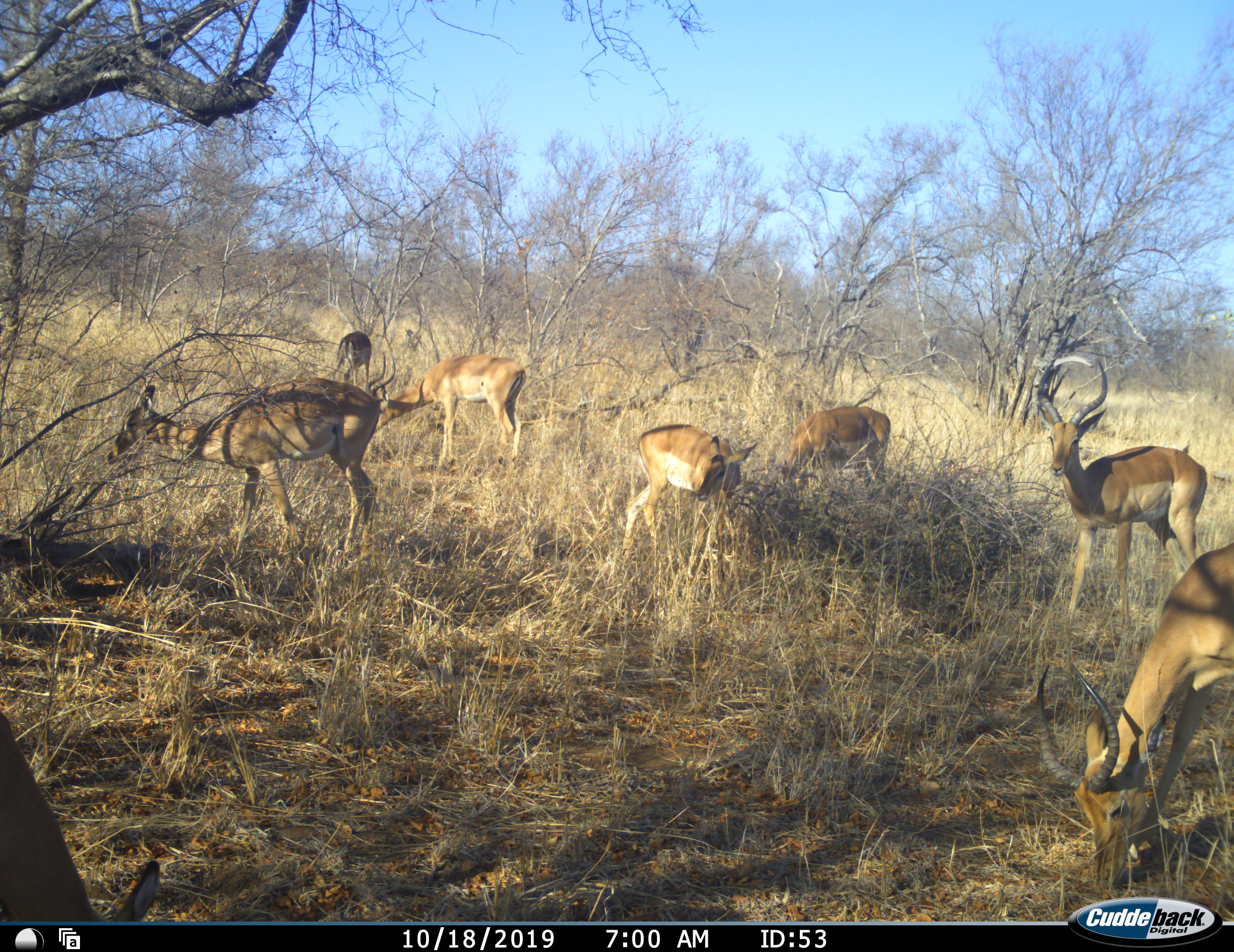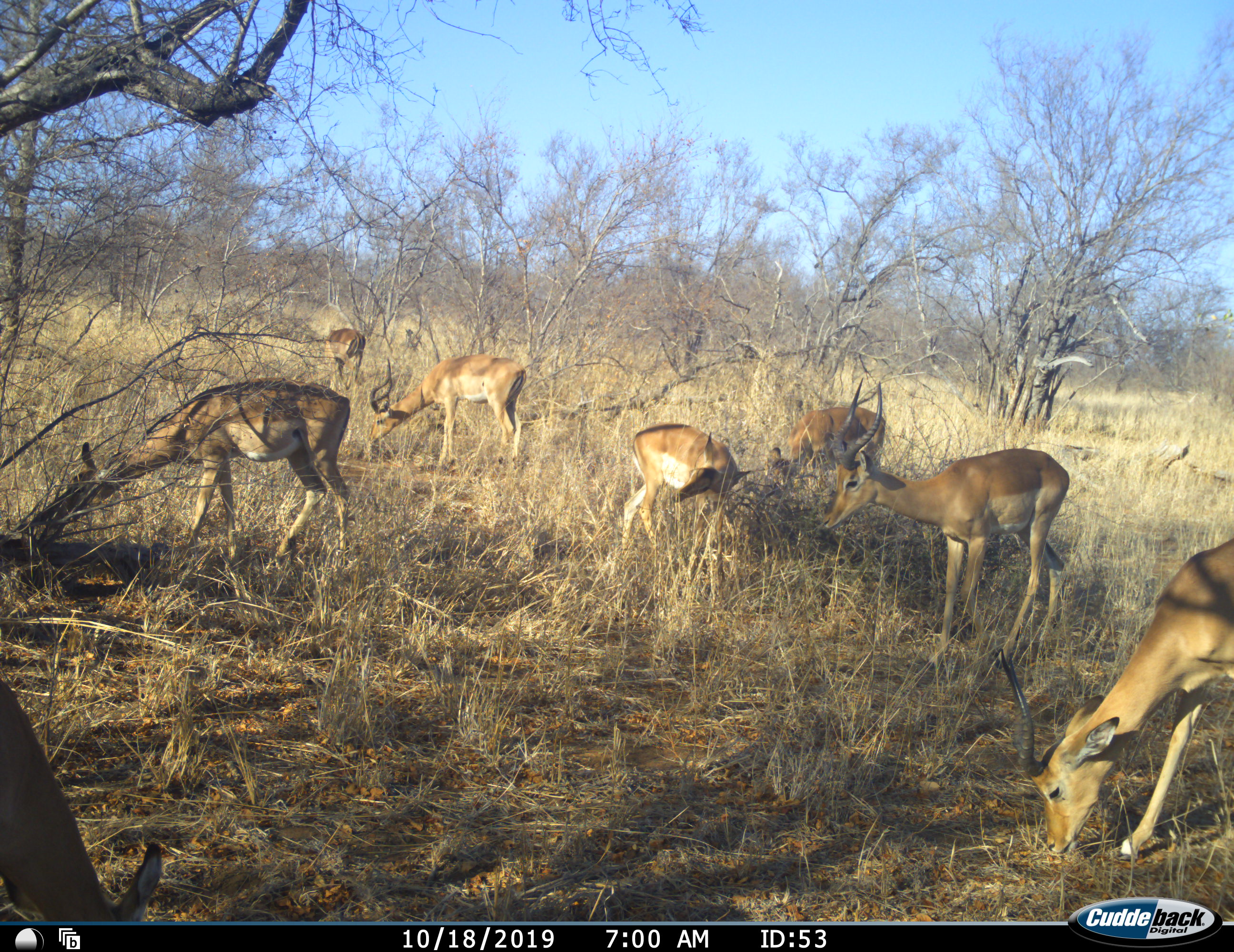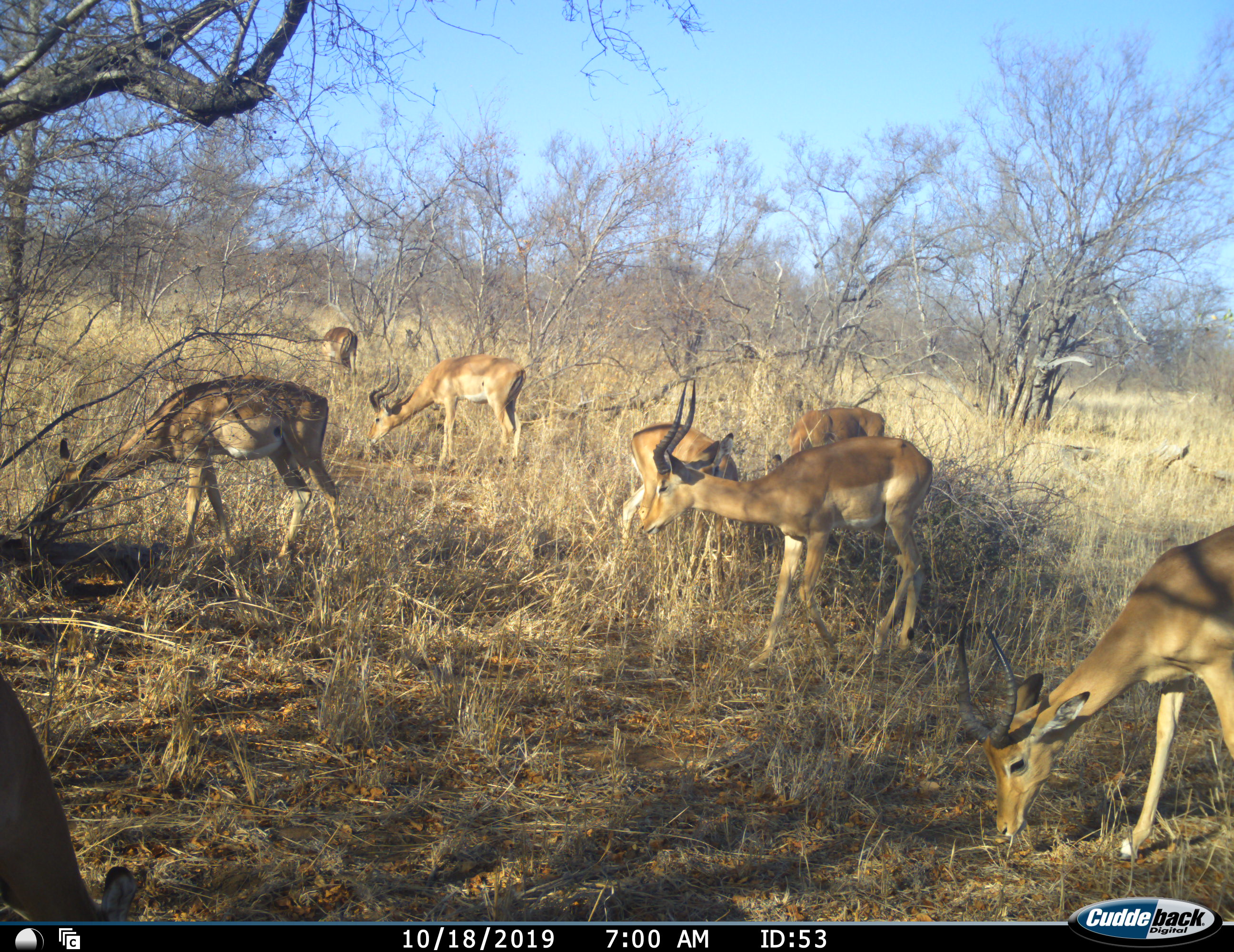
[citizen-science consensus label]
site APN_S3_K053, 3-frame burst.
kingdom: Animalia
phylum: Chordata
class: Mammalia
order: Artiodactyla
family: Bovidae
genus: Aepyceros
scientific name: Aepyceros melampus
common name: impala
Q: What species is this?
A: Impala (Aepyceros melampus).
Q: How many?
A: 8.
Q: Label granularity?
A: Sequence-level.